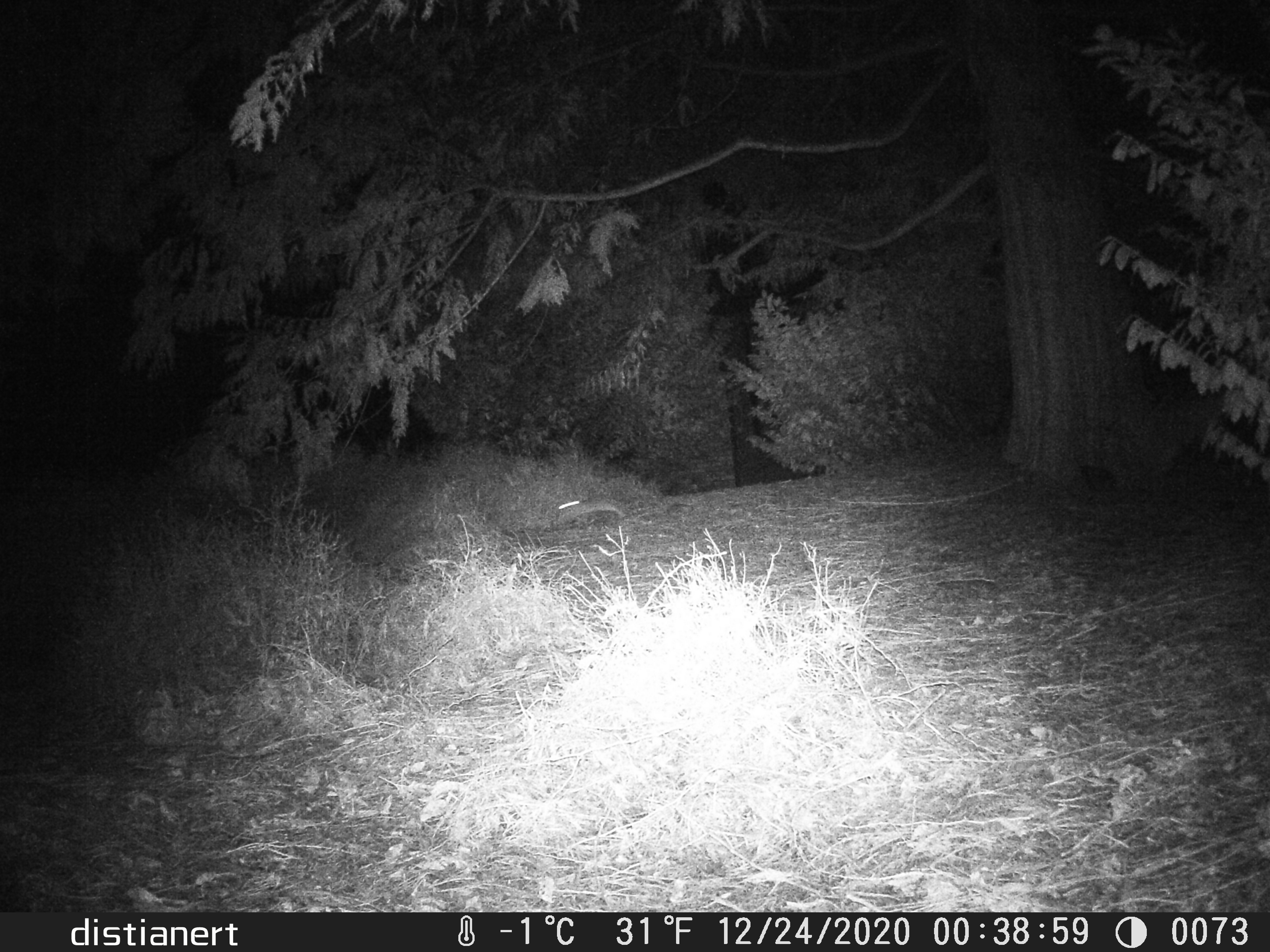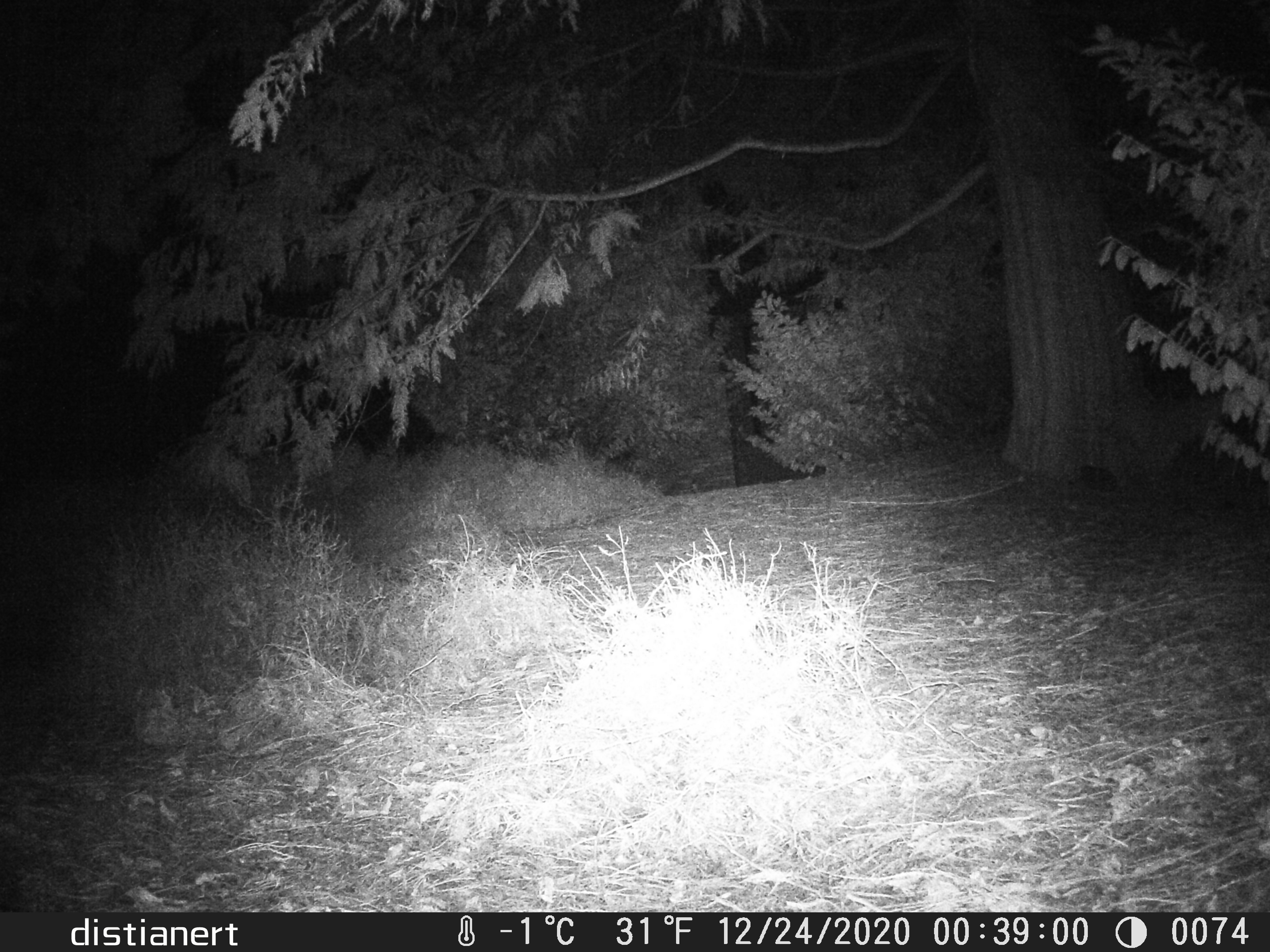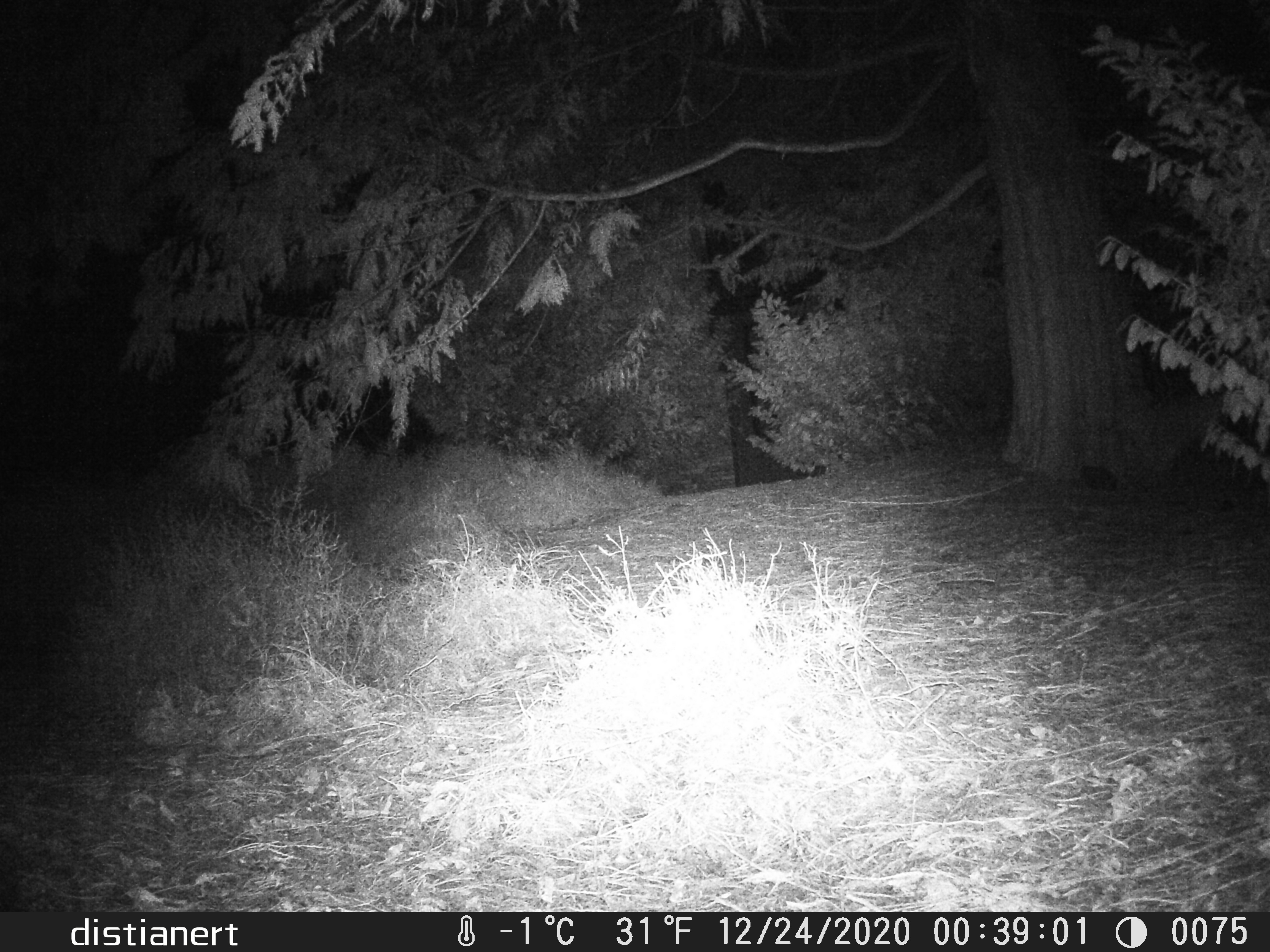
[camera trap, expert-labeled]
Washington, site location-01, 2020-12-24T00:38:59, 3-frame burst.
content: unidentified animal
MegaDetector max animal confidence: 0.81